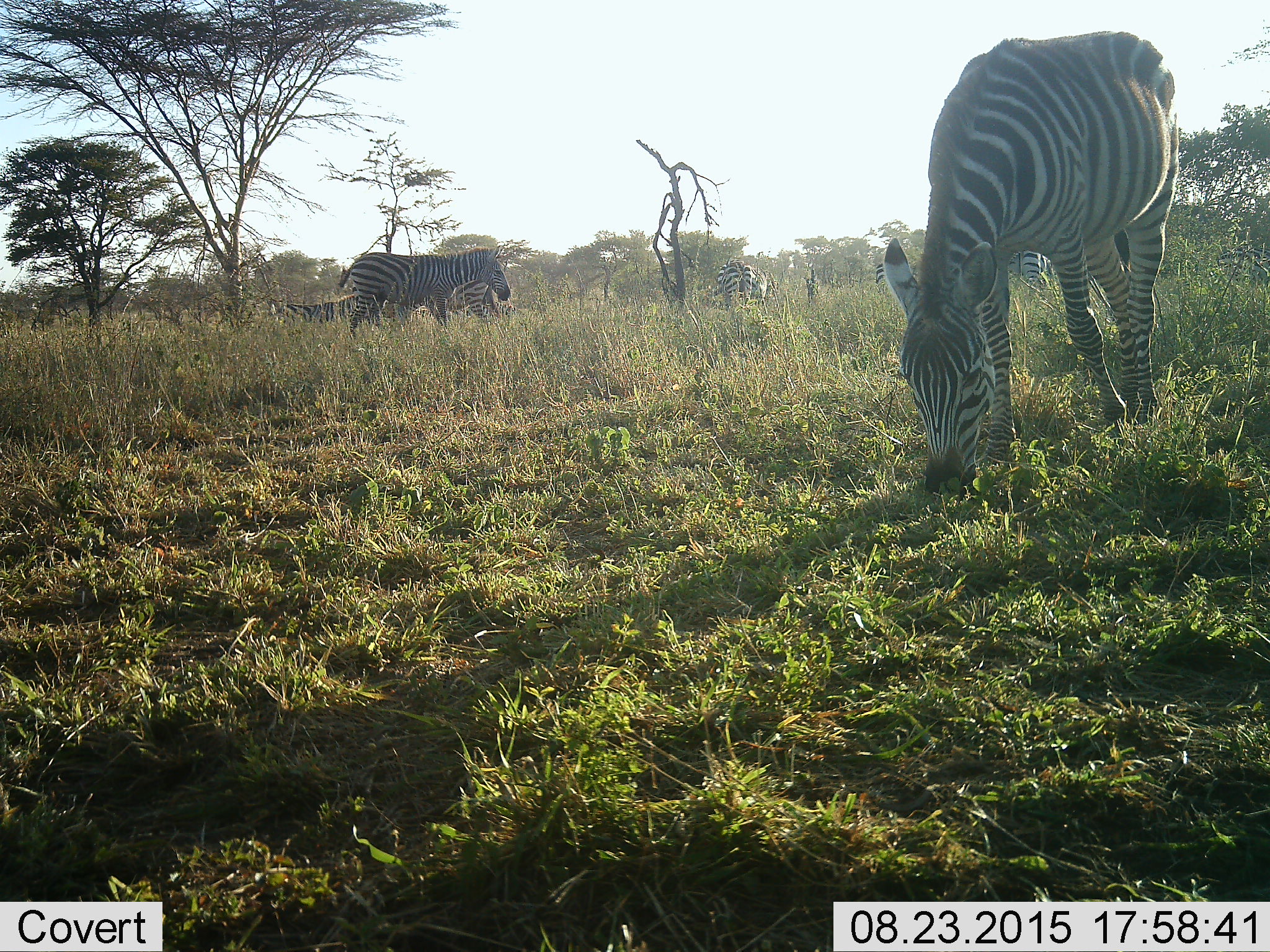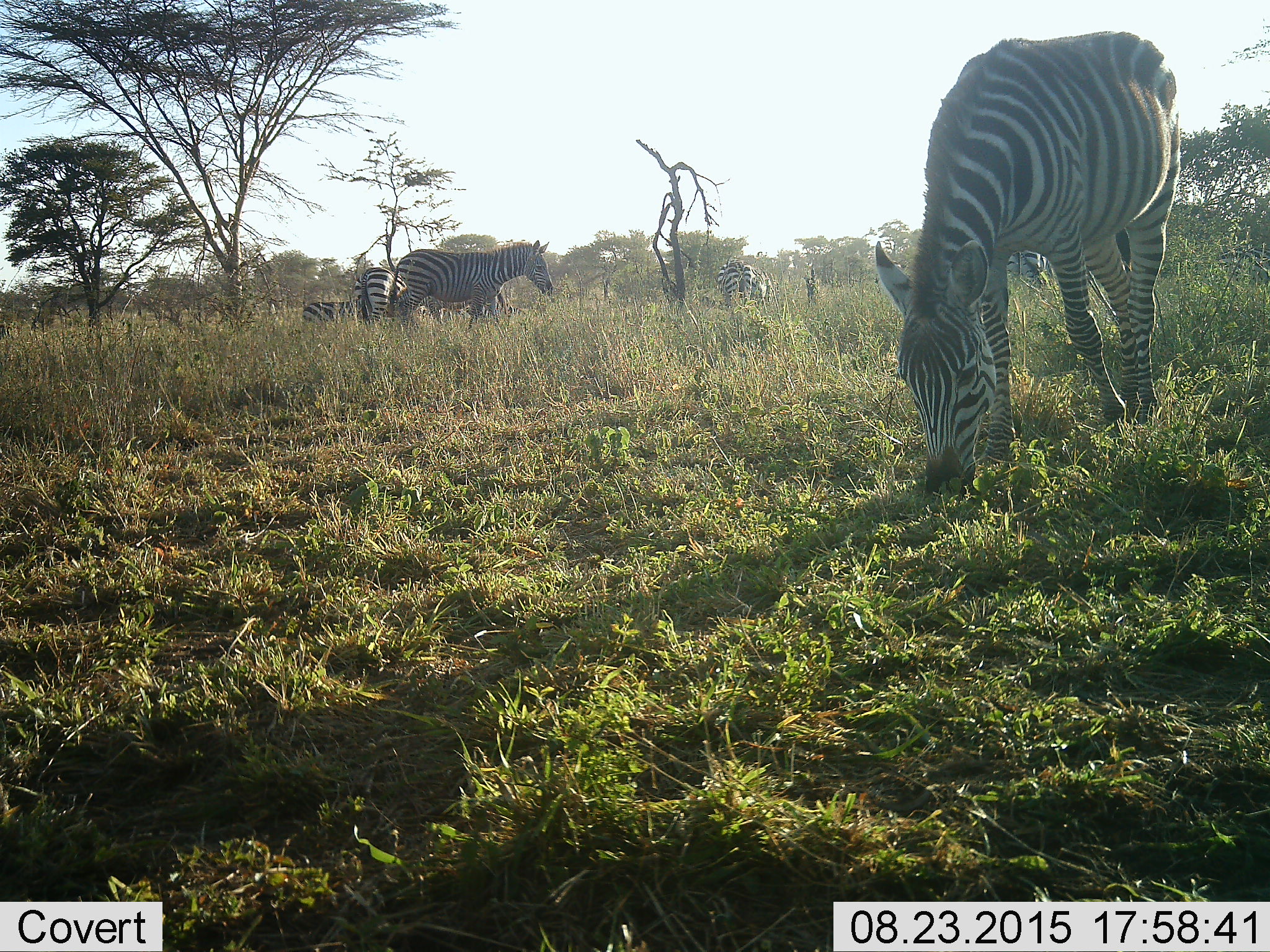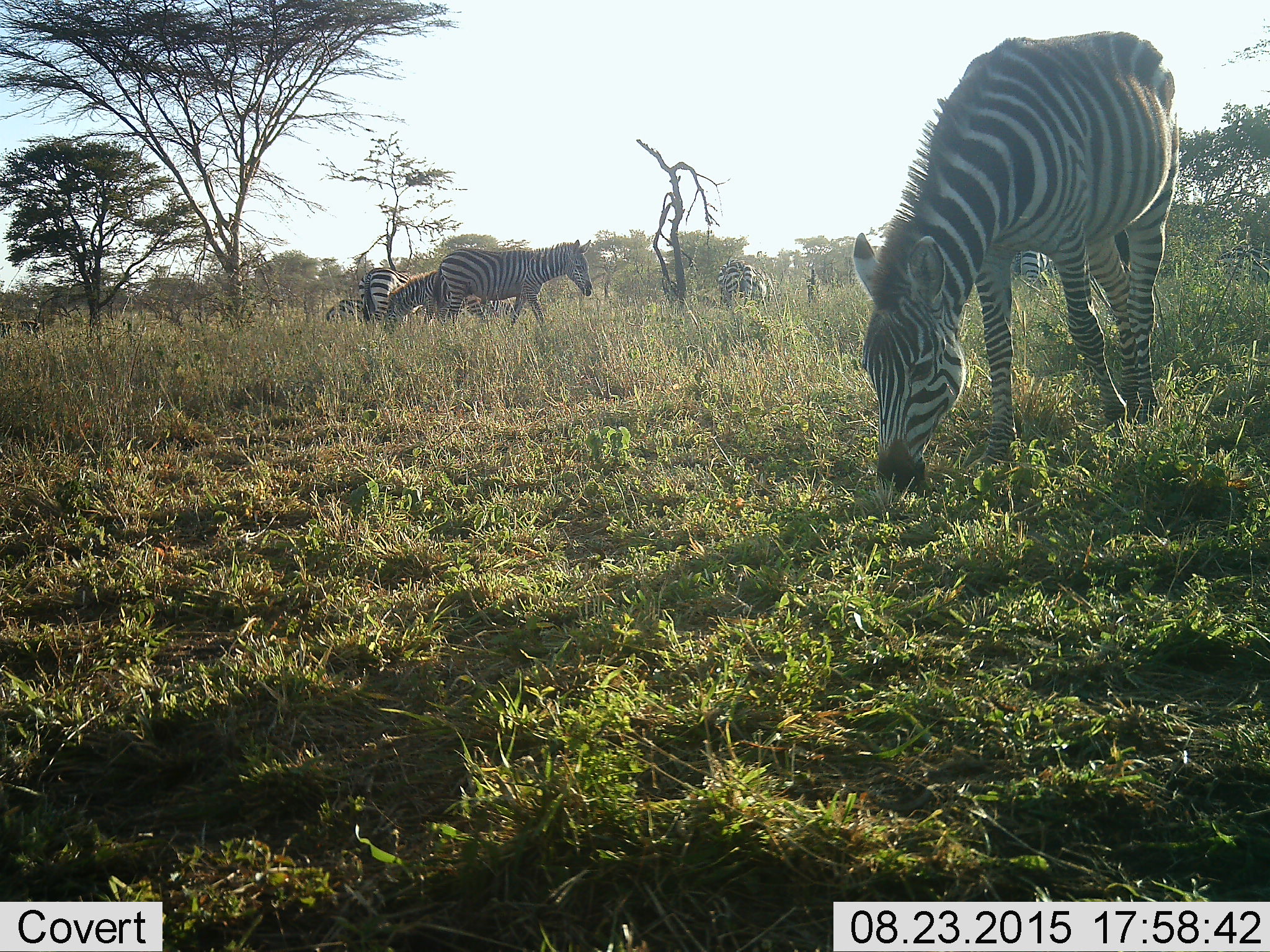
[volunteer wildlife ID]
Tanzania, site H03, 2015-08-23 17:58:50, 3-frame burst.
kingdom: Animalia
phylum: Chordata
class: Mammalia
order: Perissodactyla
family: Equidae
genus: Equus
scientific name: Equus quagga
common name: plains zebra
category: zebra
Zebra (plains zebra) (Equus quagga), count 8. Behavior (volunteer vote fractions): standing 30%, resting 0%, moving 60%, interacting 10%. Young present (vote fraction): 10%. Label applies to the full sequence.